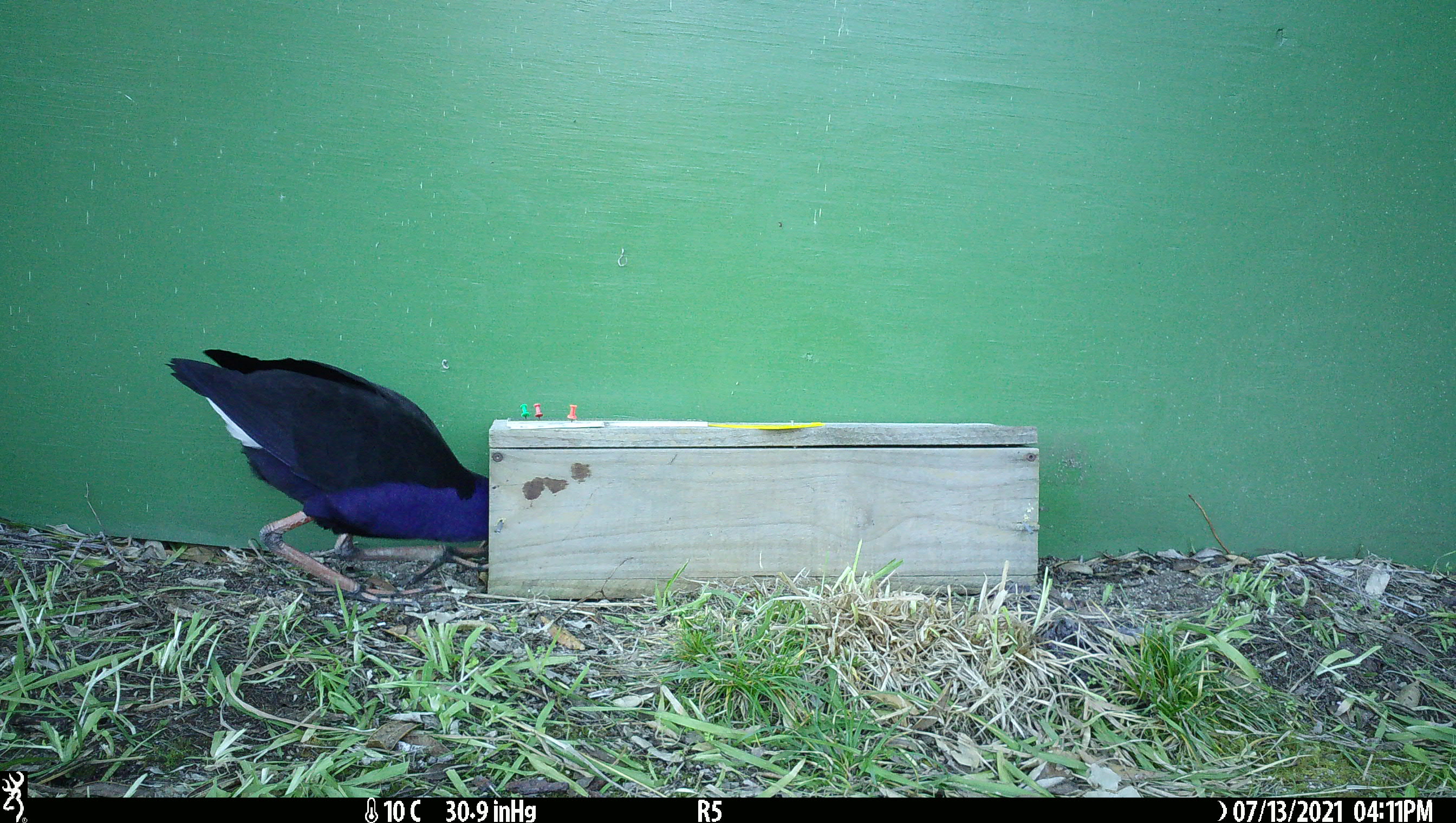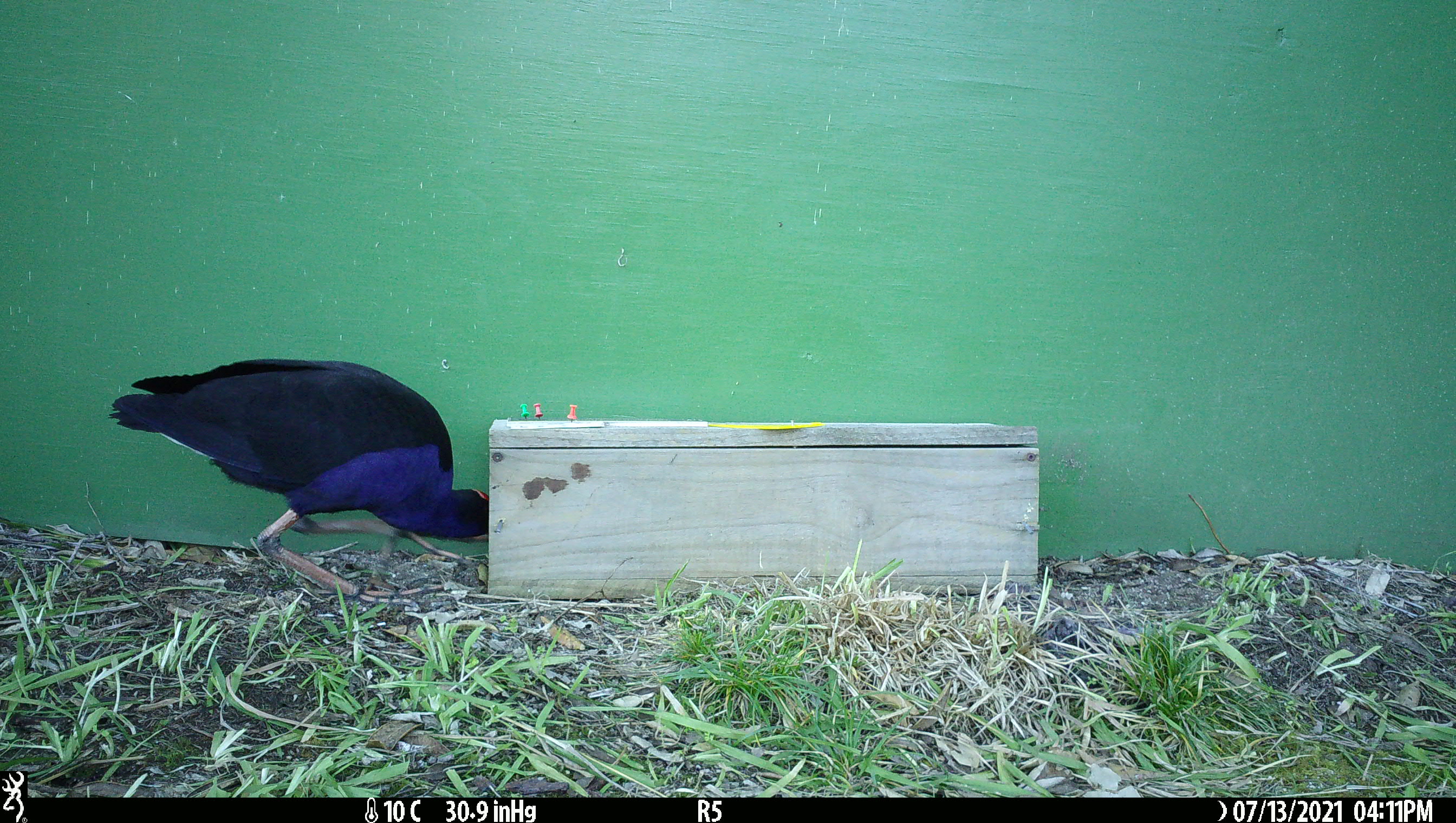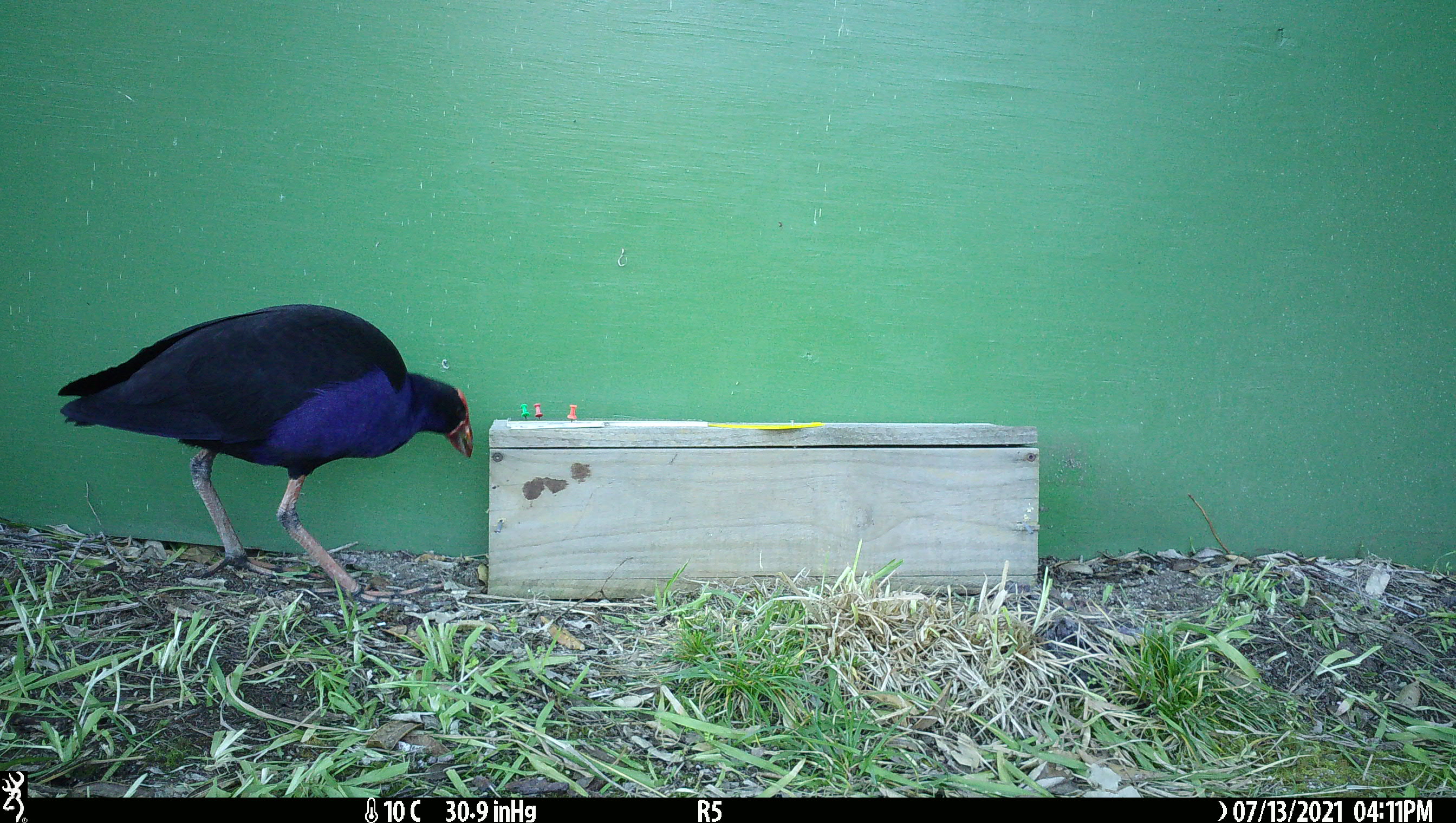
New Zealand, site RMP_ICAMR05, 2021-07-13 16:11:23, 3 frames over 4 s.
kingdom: Animalia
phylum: Chordata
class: Aves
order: Gruiformes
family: Rallidae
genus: Porphyrio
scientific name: Porphyrio melanotus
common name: australasian swamphen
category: pukeko